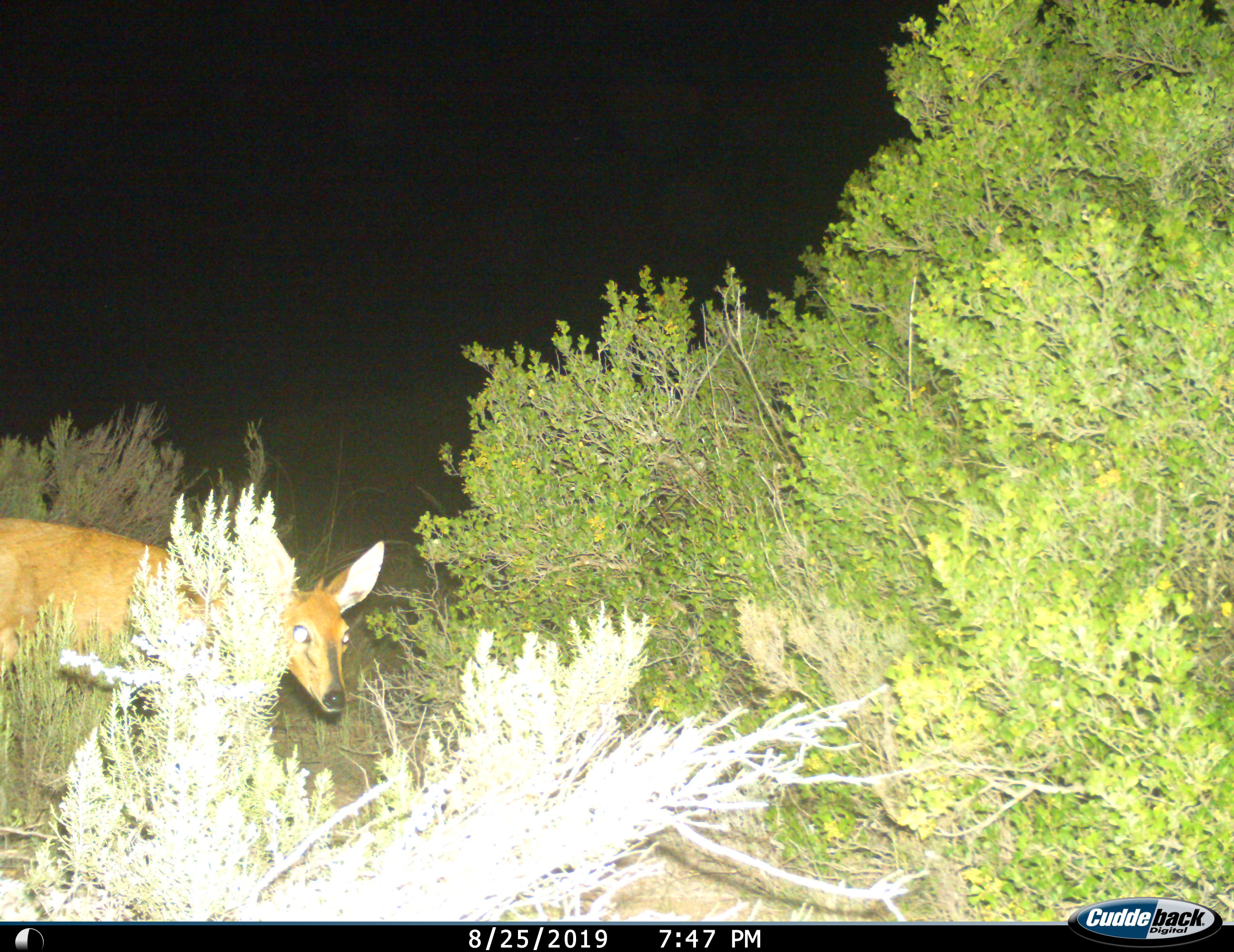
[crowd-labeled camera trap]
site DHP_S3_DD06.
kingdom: Animalia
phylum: Chordata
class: Mammalia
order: Artiodactyla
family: Bovidae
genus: Sylvicapra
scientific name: Sylvicapra grimmia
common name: common duiker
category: duikercommongrey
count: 1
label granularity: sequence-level